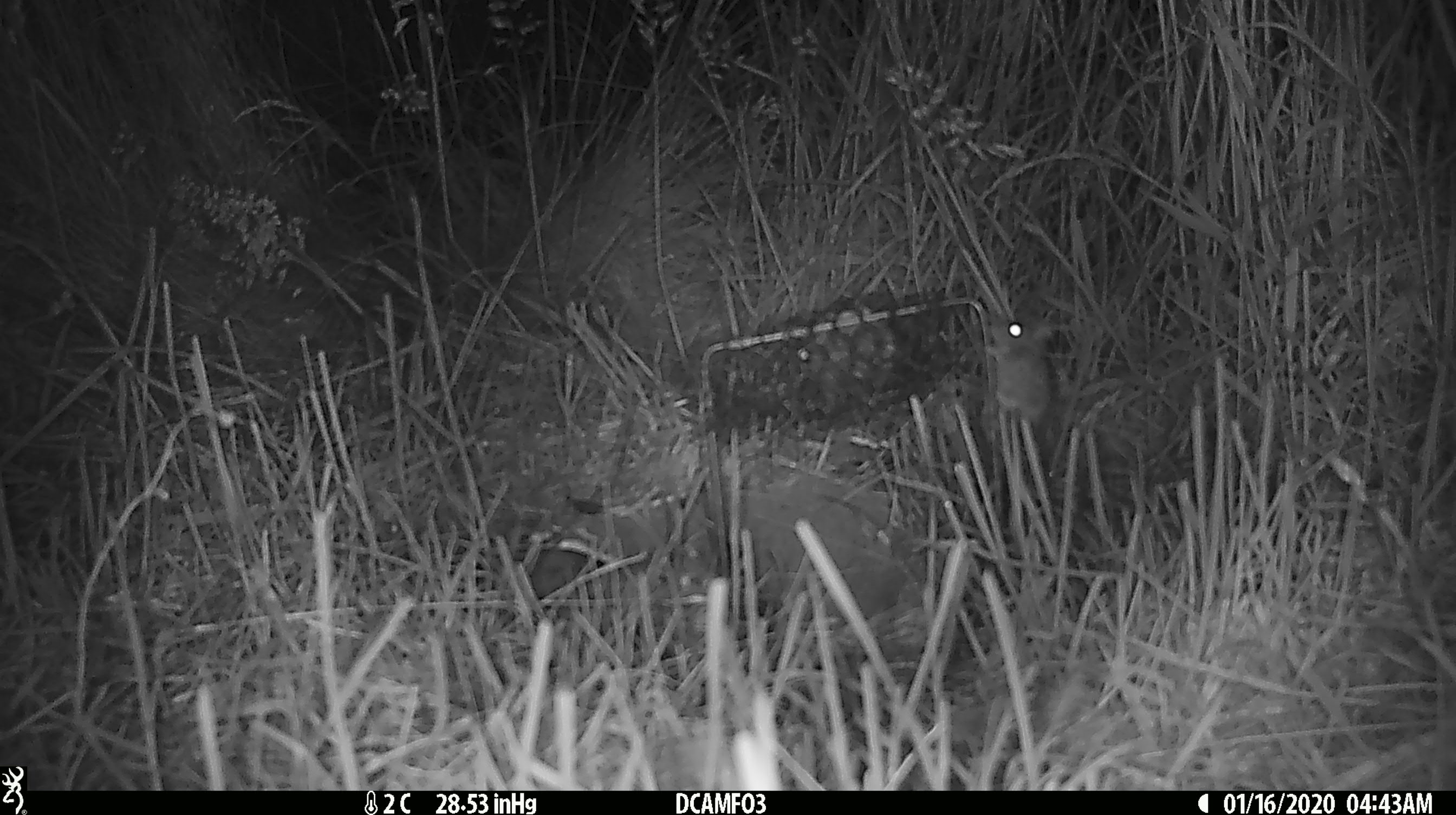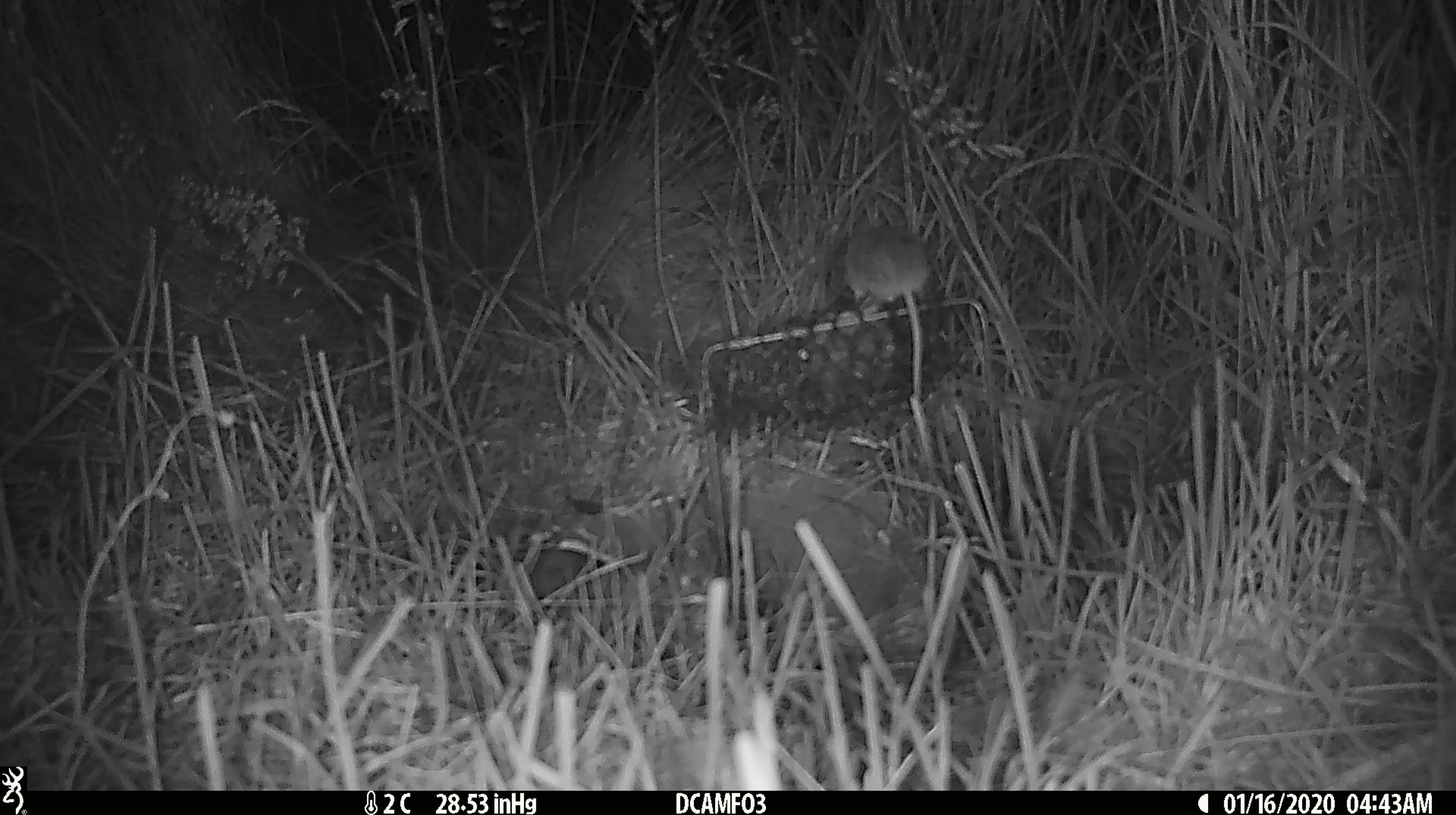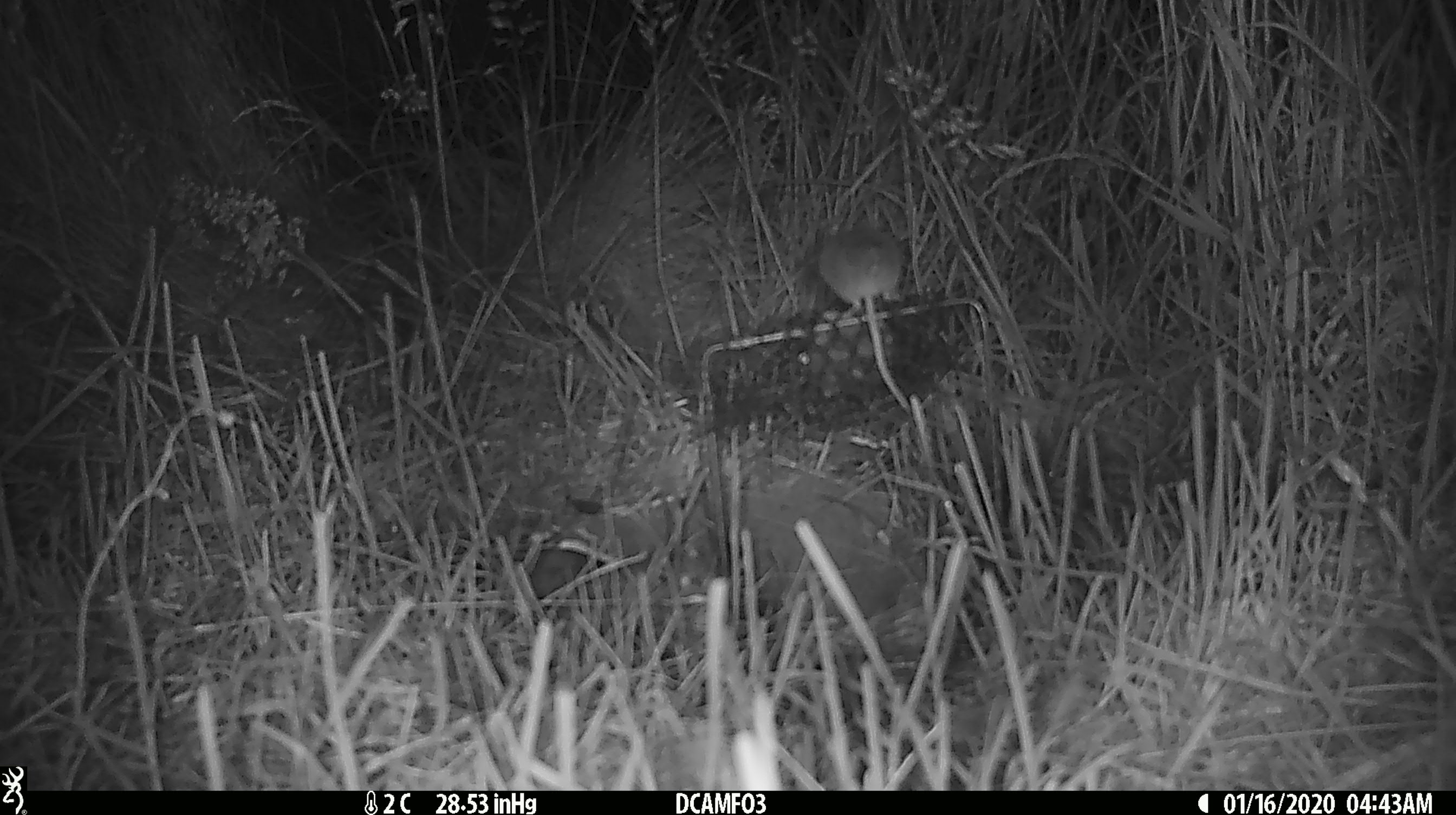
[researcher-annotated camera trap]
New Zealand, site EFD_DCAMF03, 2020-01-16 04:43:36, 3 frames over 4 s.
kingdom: Animalia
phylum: Chordata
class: Mammalia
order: Rodentia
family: Muridae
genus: Mus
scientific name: Mus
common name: mouse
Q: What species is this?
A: Mouse (Mus).